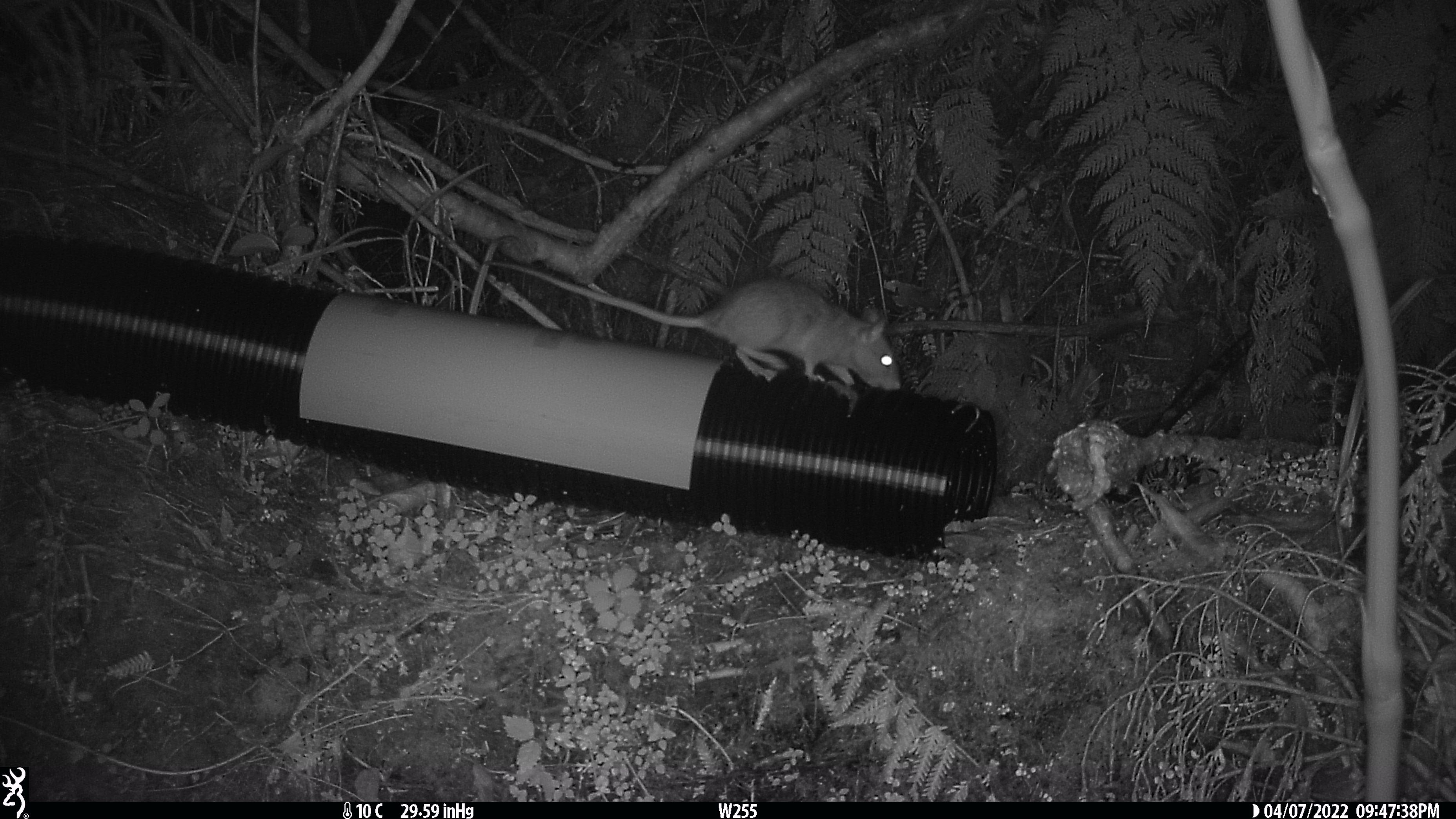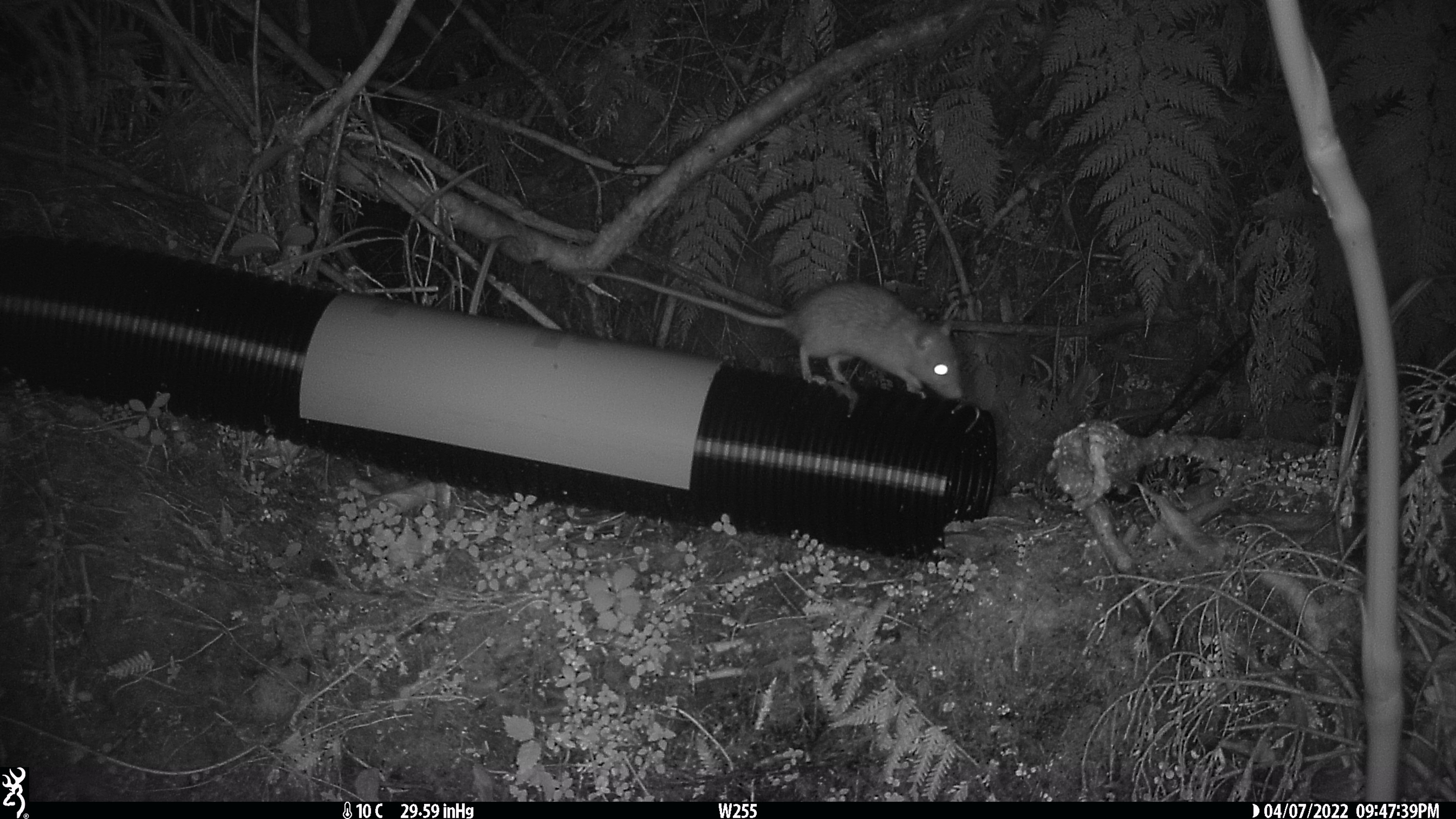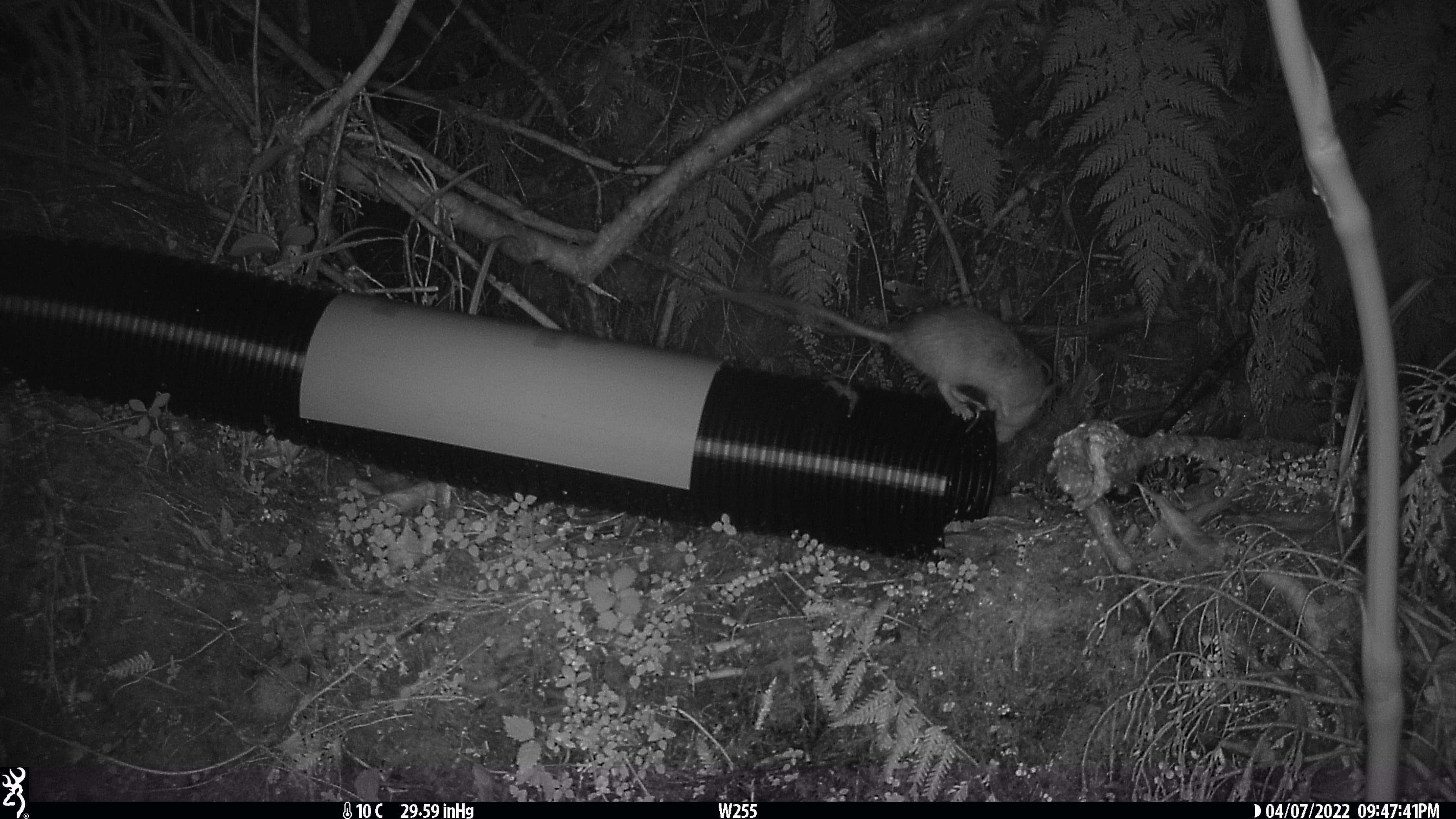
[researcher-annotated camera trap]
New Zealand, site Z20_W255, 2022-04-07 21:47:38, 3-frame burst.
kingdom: Animalia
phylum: Chordata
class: Mammalia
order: Rodentia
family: Muridae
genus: Rattus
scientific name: Rattus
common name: rat